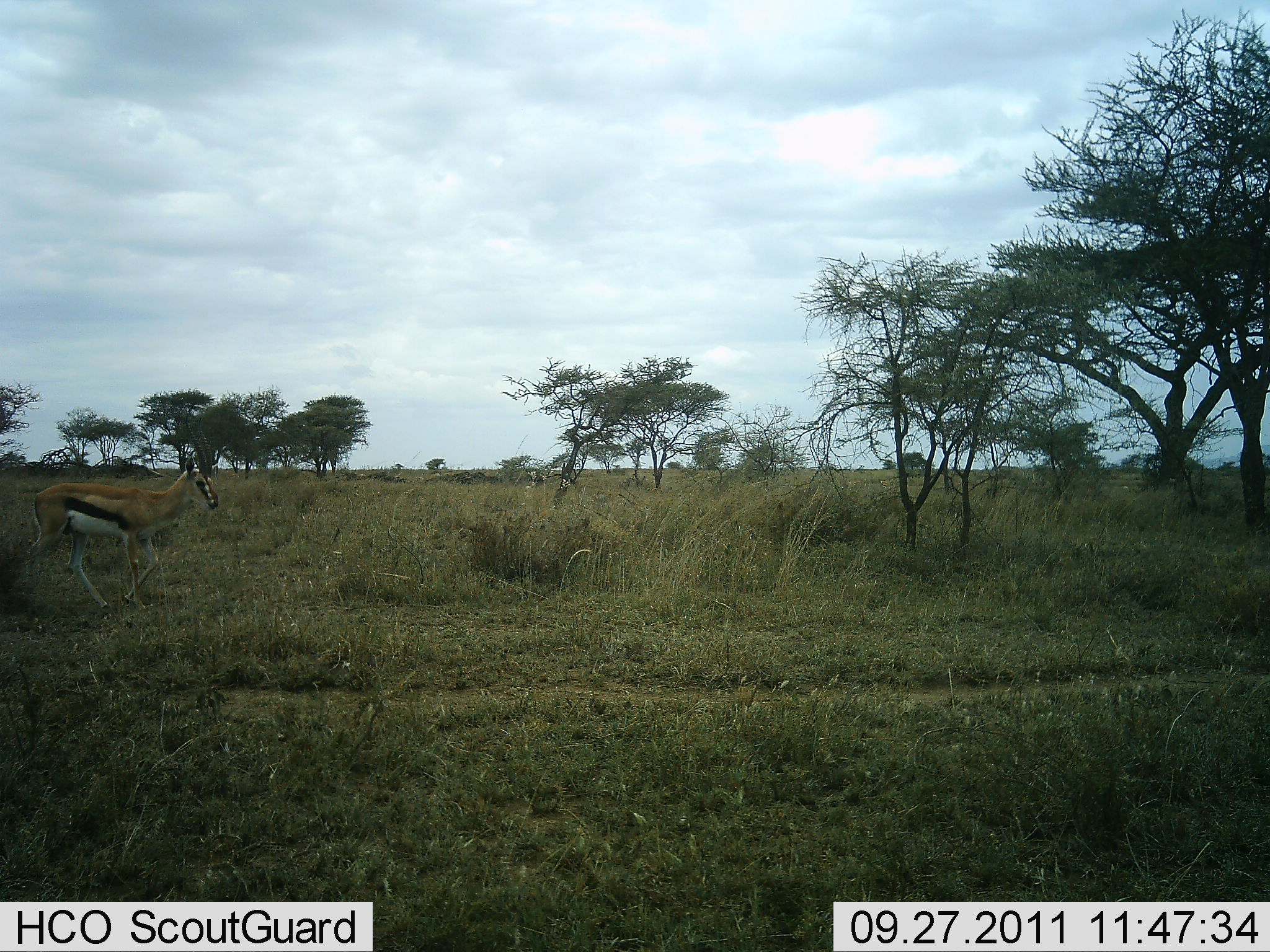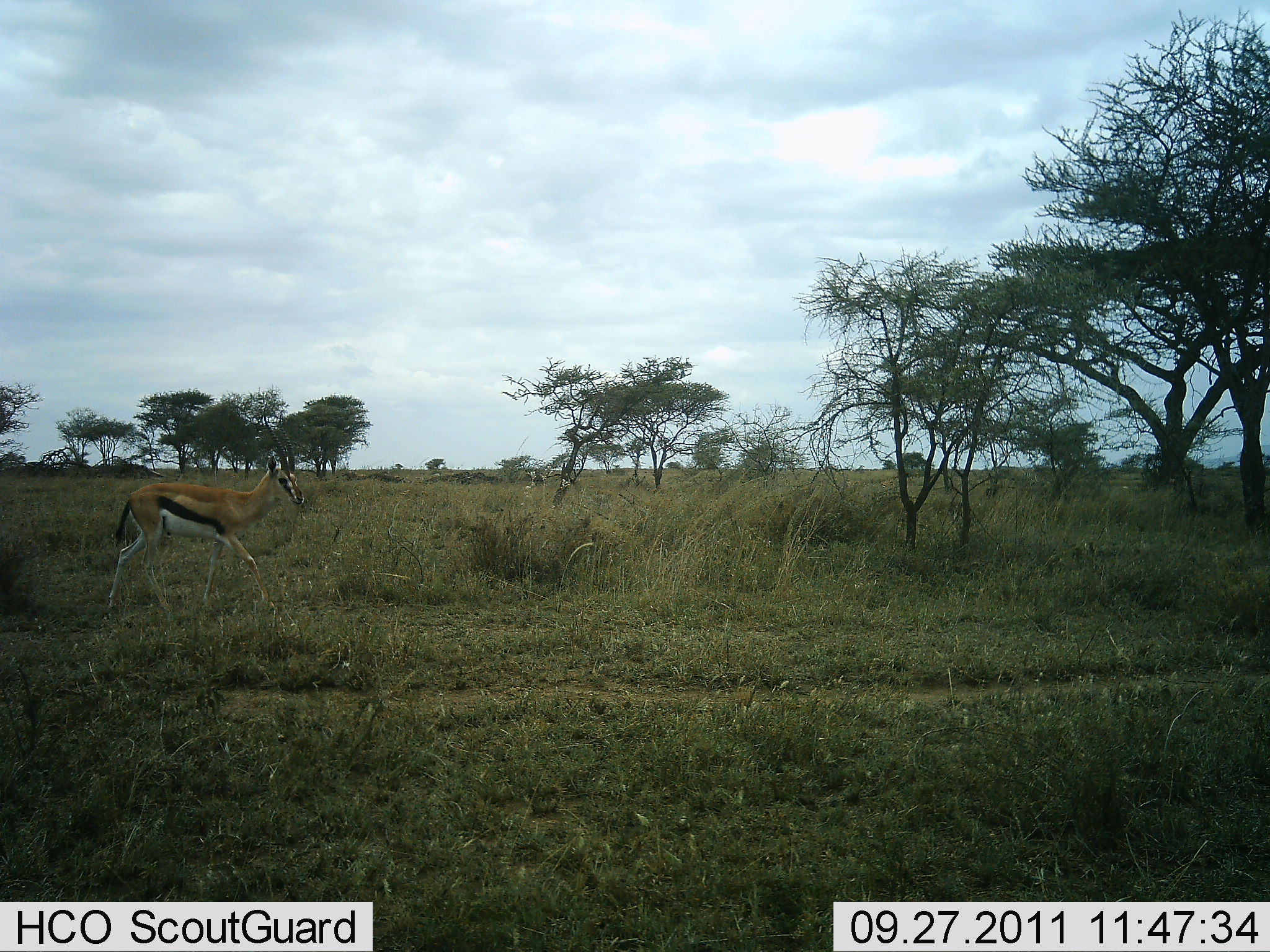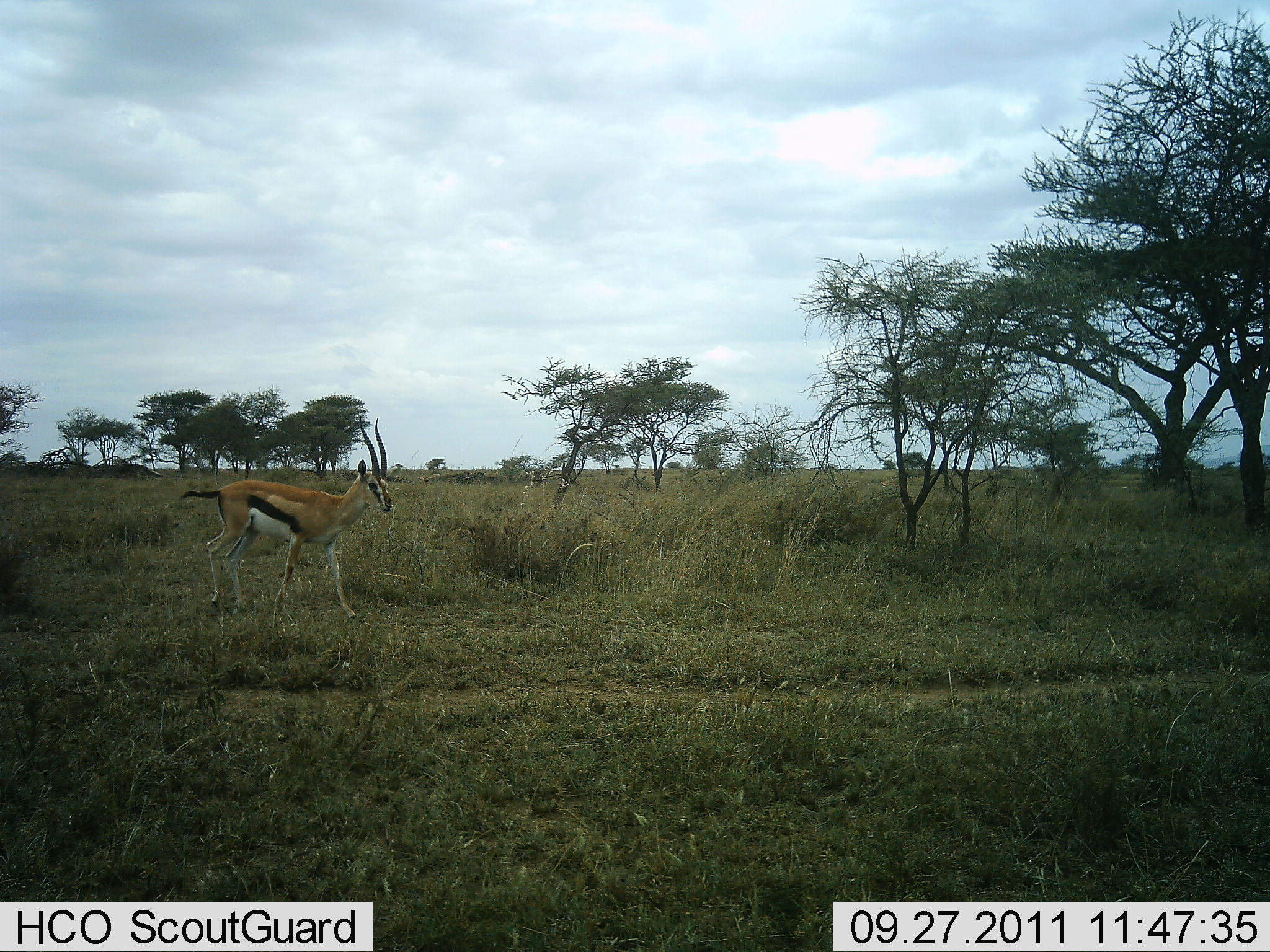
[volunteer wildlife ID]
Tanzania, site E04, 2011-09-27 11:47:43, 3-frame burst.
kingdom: Animalia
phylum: Chordata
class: Mammalia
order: Artiodactyla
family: Bovidae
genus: Eudorcas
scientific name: Eudorcas thomsonii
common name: thomson's gazelle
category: gazellethomsons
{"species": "gazellethomsons (thomson's gazelle) (Eudorcas thomsonii)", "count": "1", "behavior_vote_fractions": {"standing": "0%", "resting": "0%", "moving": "92%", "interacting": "0%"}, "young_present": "0%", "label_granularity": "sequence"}